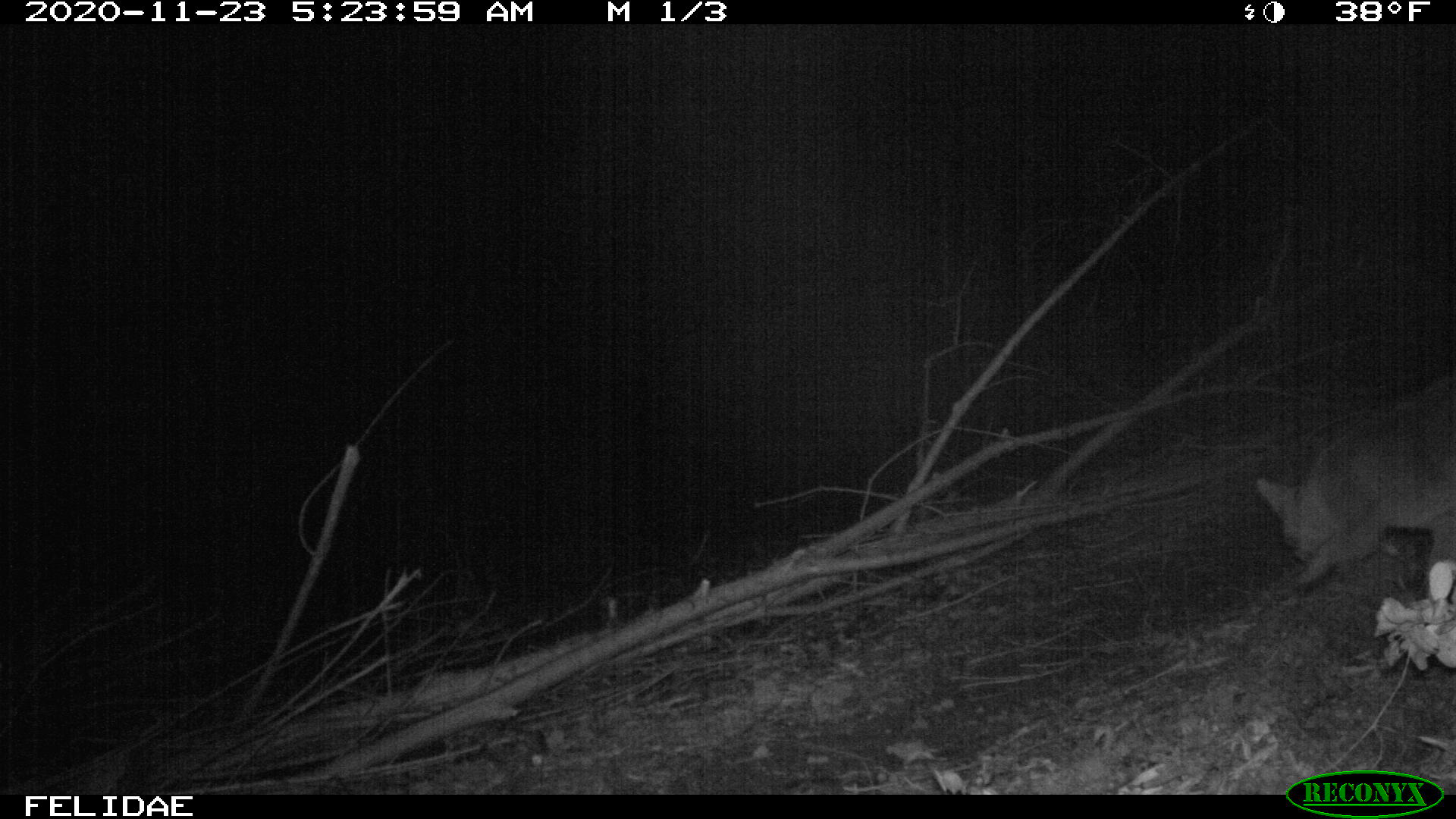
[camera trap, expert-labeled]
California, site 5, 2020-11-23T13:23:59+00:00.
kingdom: Animalia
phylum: Chordata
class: Mammalia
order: Carnivora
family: Canidae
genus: Urocyon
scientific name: Urocyon cinereoargenteus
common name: gray fox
Gray fox (Urocyon cinereoargenteus).